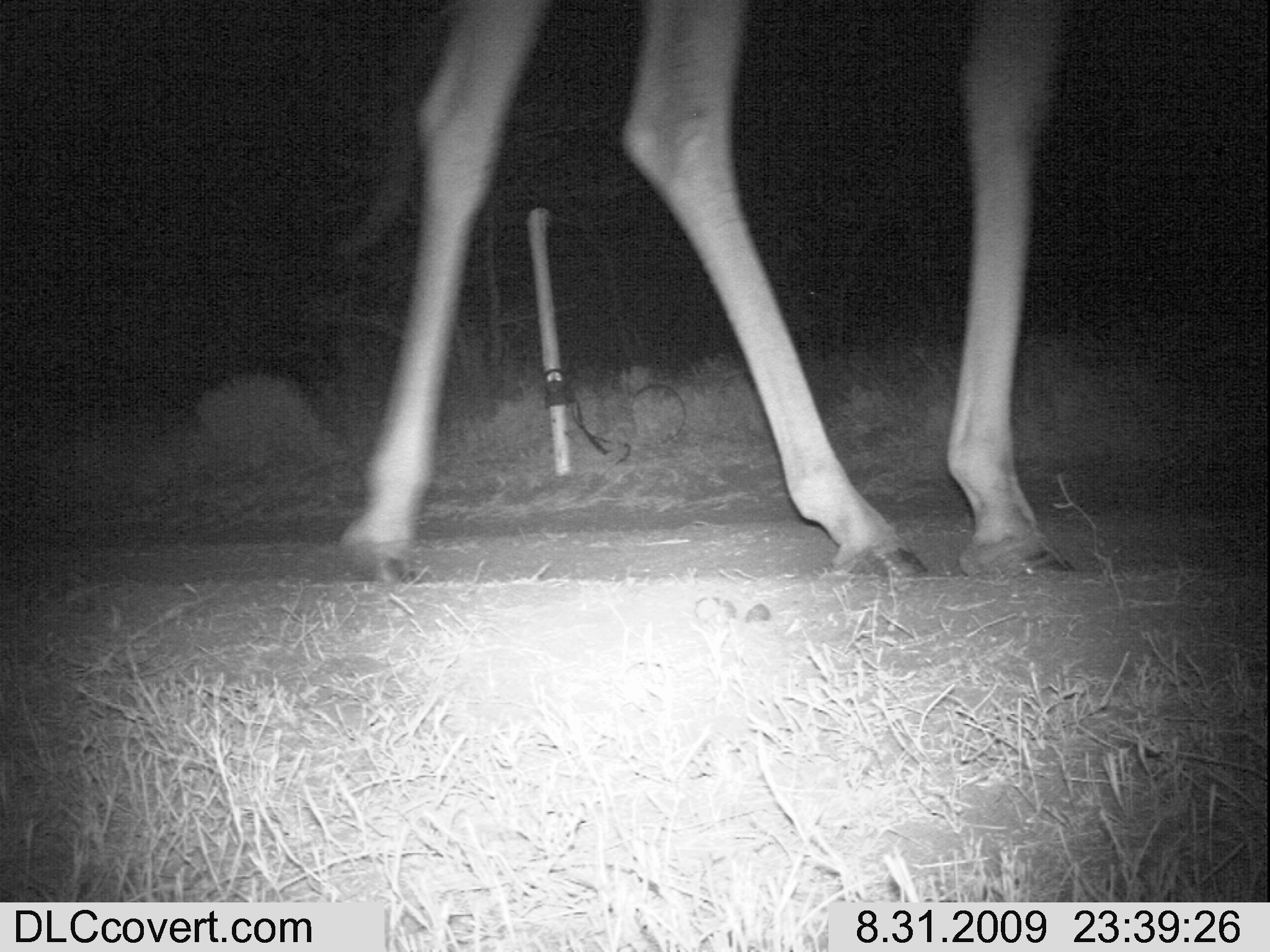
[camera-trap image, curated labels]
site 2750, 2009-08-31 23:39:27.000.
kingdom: Animalia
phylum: Chordata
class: Mammalia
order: Artiodactyla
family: Giraffidae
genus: Giraffa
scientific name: Giraffa camelopardalis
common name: giraffe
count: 1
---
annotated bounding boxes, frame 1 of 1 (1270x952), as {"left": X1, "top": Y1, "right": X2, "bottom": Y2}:
giraffa camelopardalis: {"left": 326, "top": 0, "right": 1081, "bottom": 581}